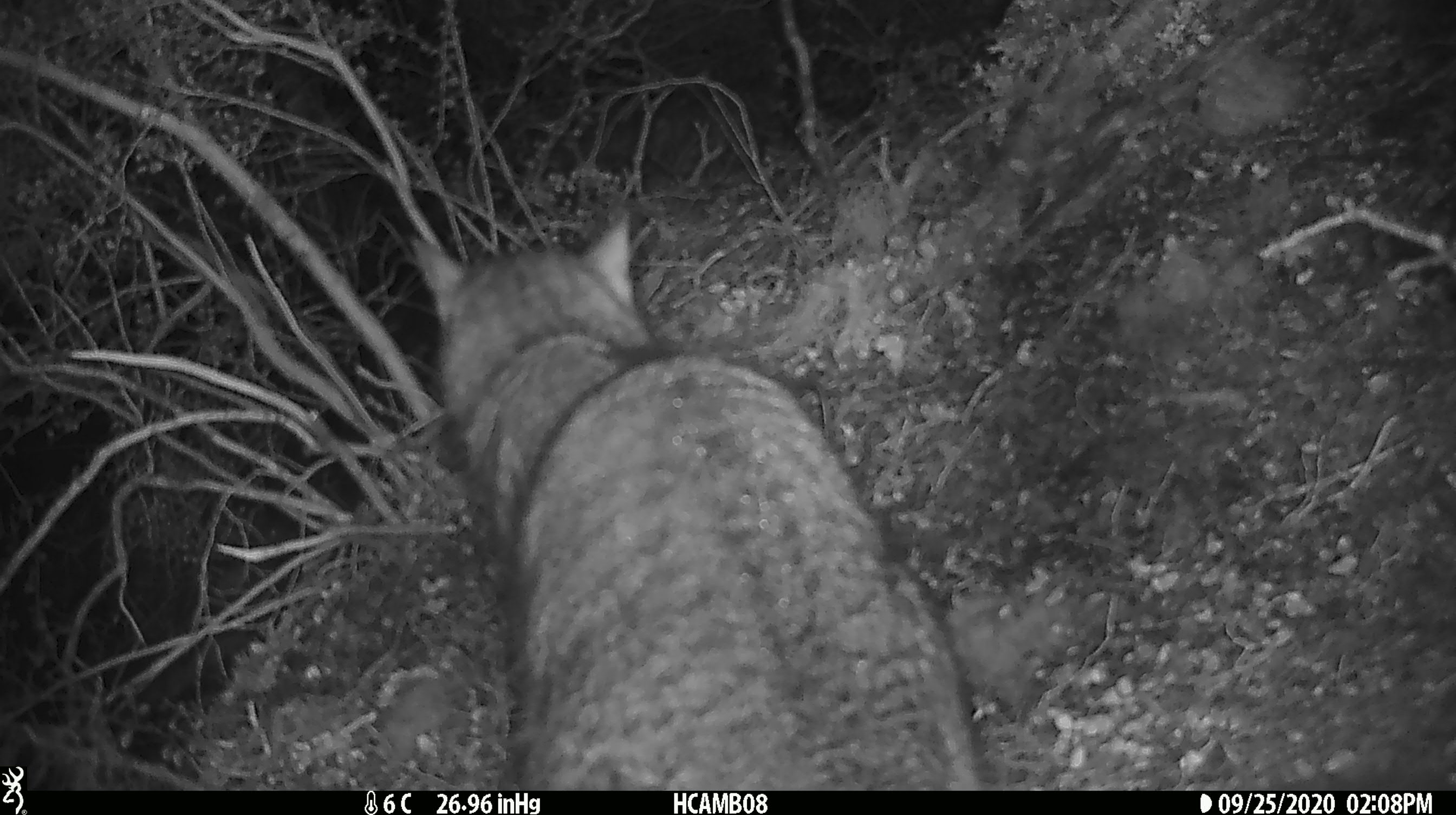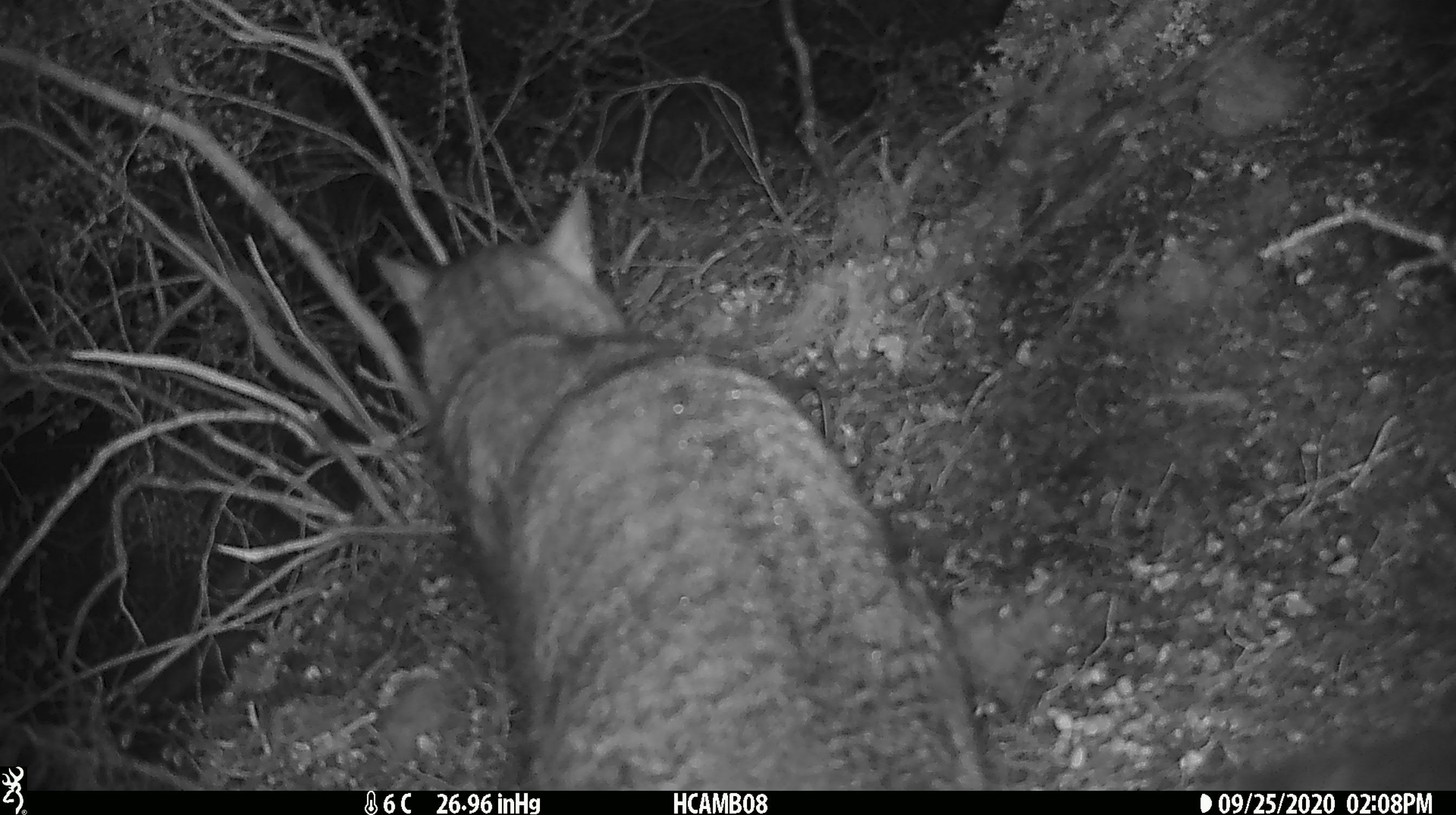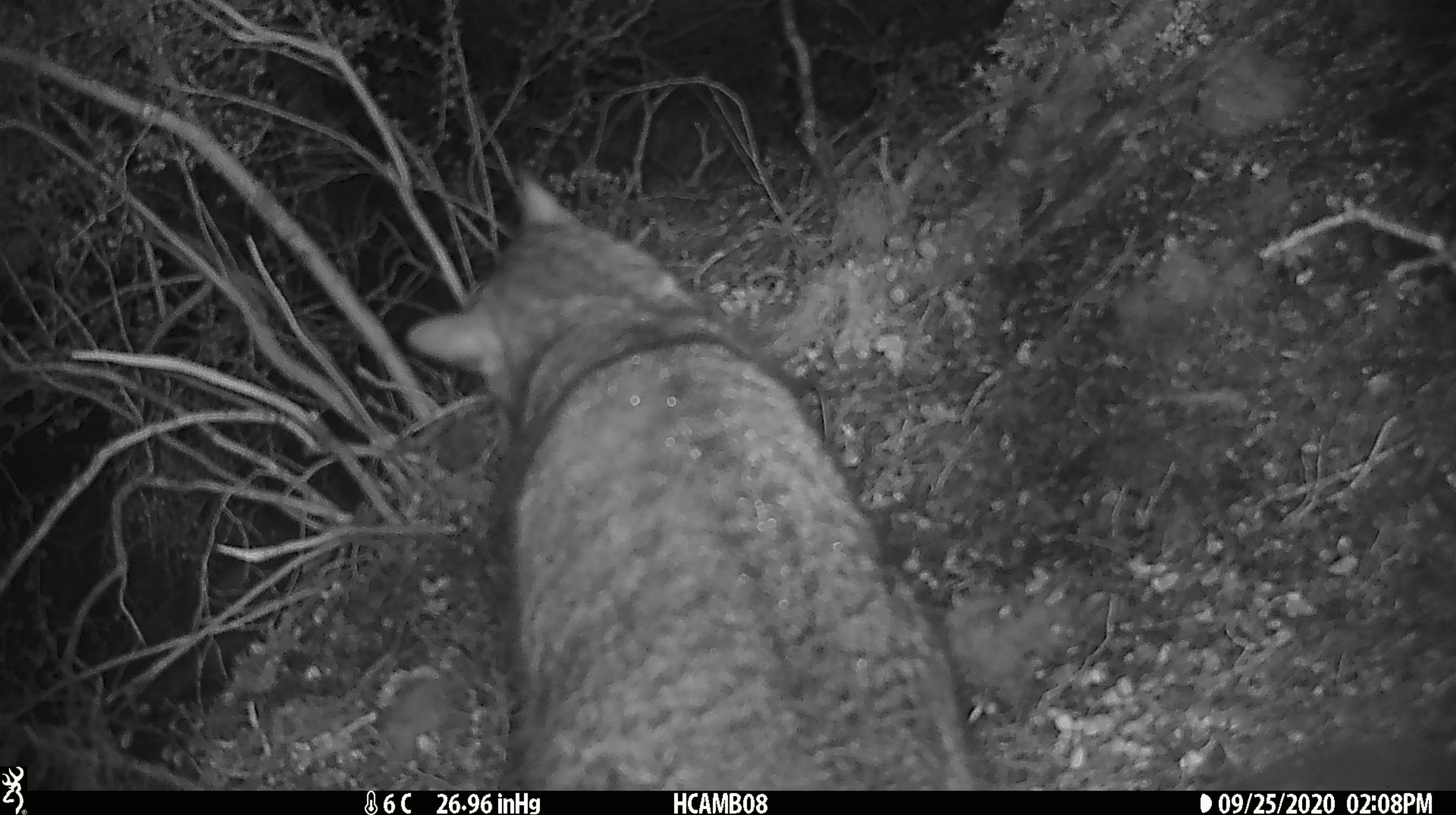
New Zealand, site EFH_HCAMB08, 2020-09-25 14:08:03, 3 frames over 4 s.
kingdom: Animalia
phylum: Chordata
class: Mammalia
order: Carnivora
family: Felidae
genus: Felis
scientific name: Felis catus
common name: domestic cat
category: cat